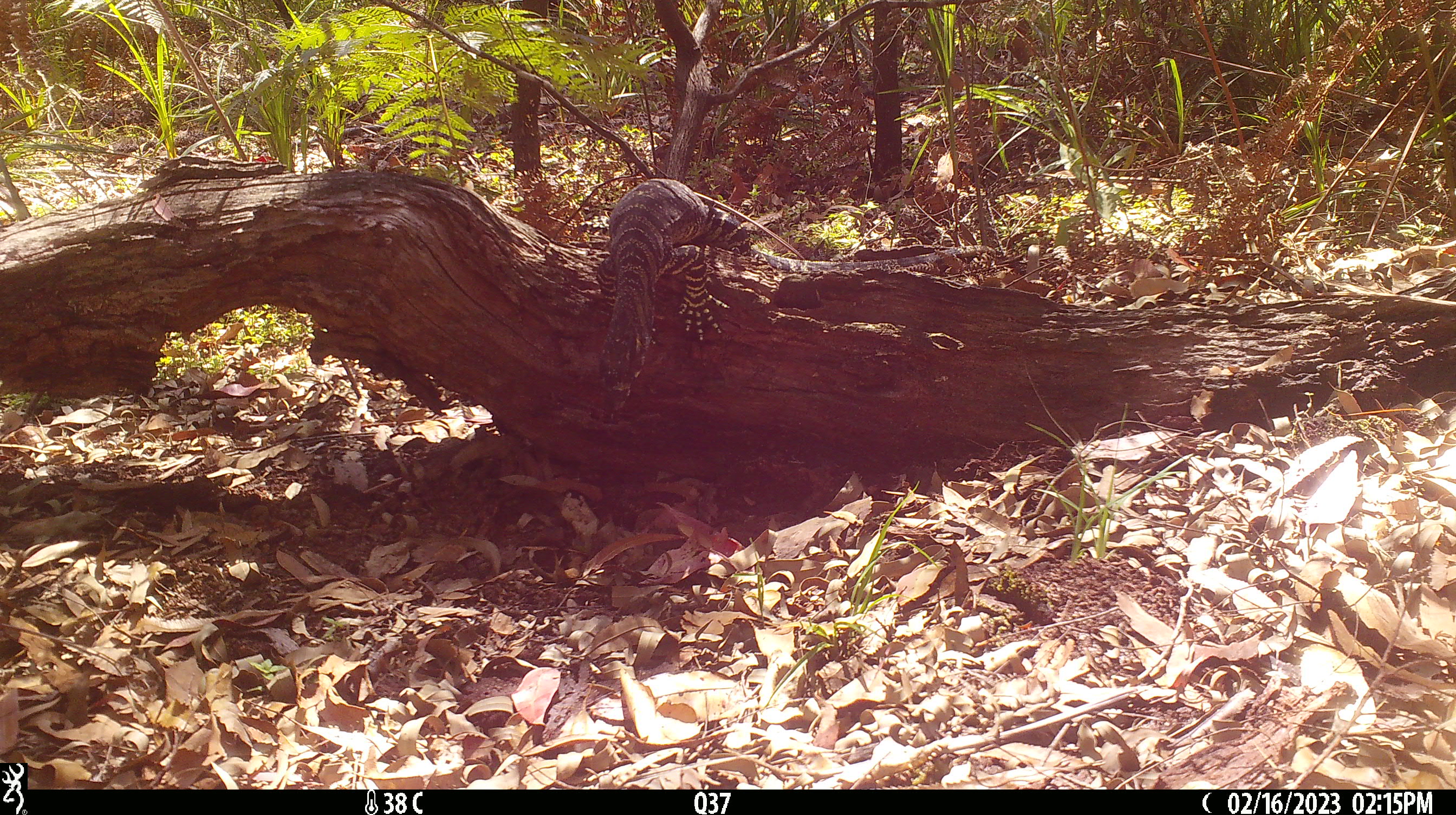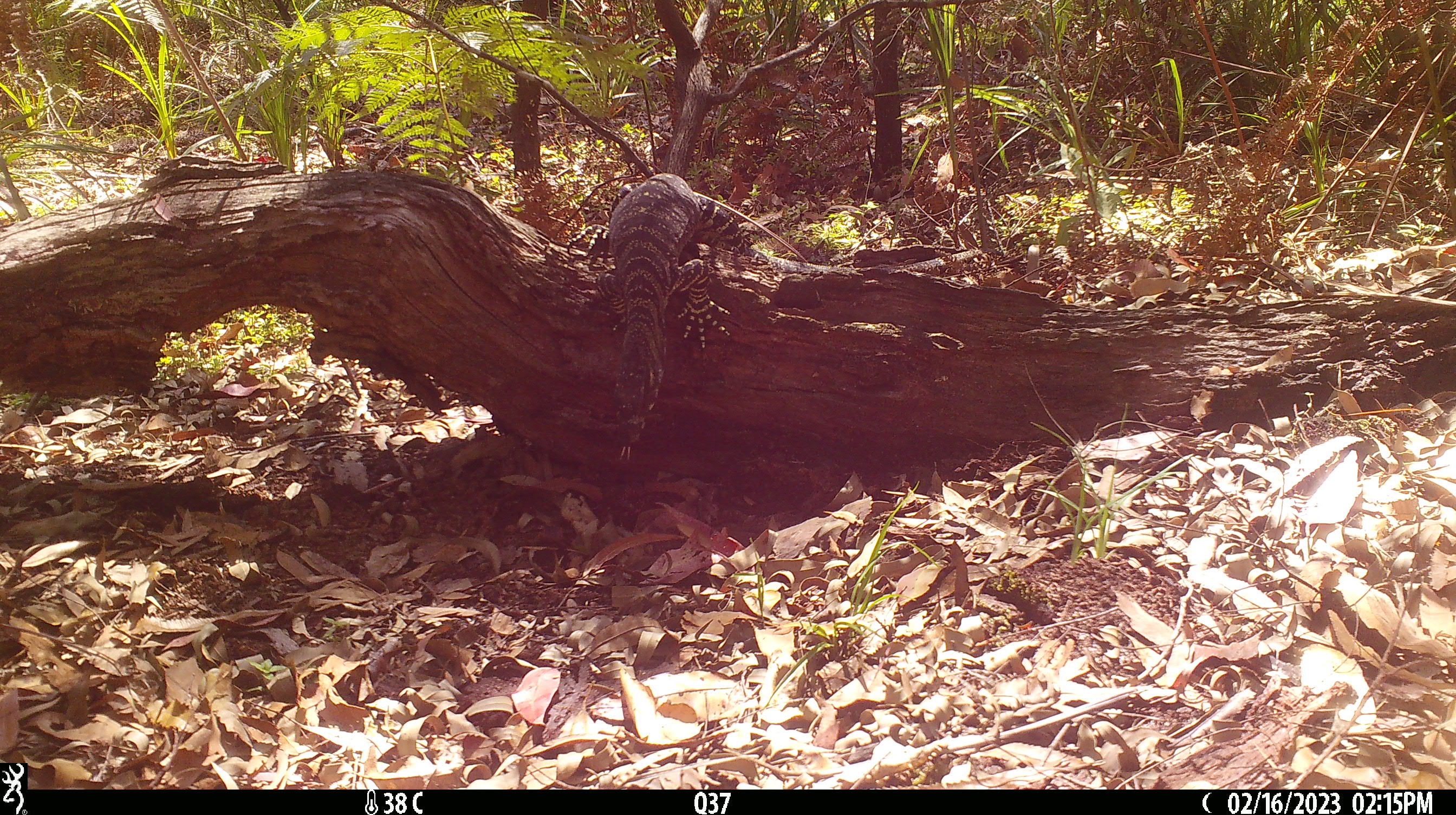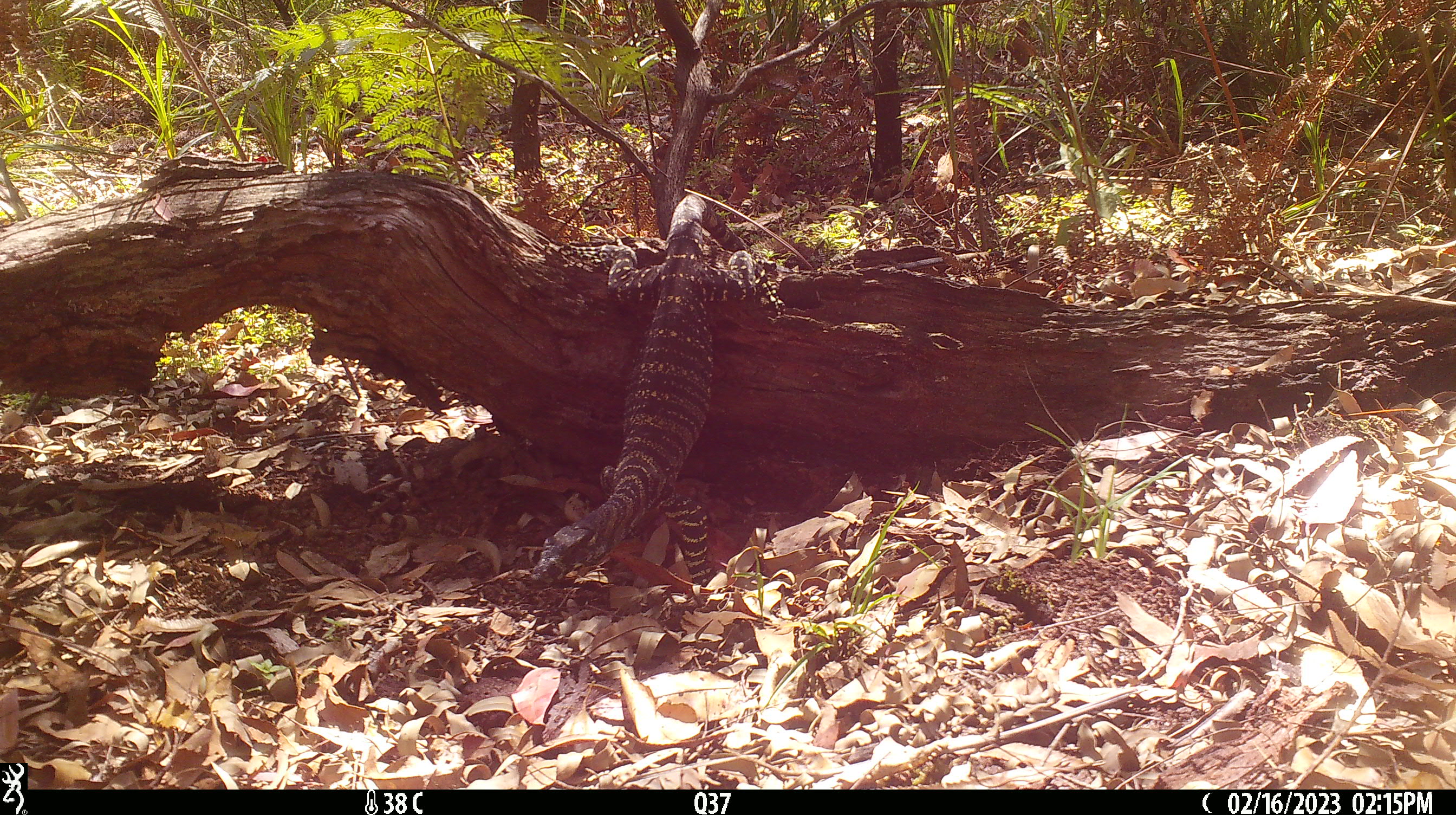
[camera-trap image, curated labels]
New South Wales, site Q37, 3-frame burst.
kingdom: Animalia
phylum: Chordata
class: Reptilia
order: Squamata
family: Varanidae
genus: Varanus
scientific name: Varanus varius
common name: lace monitor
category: goanna